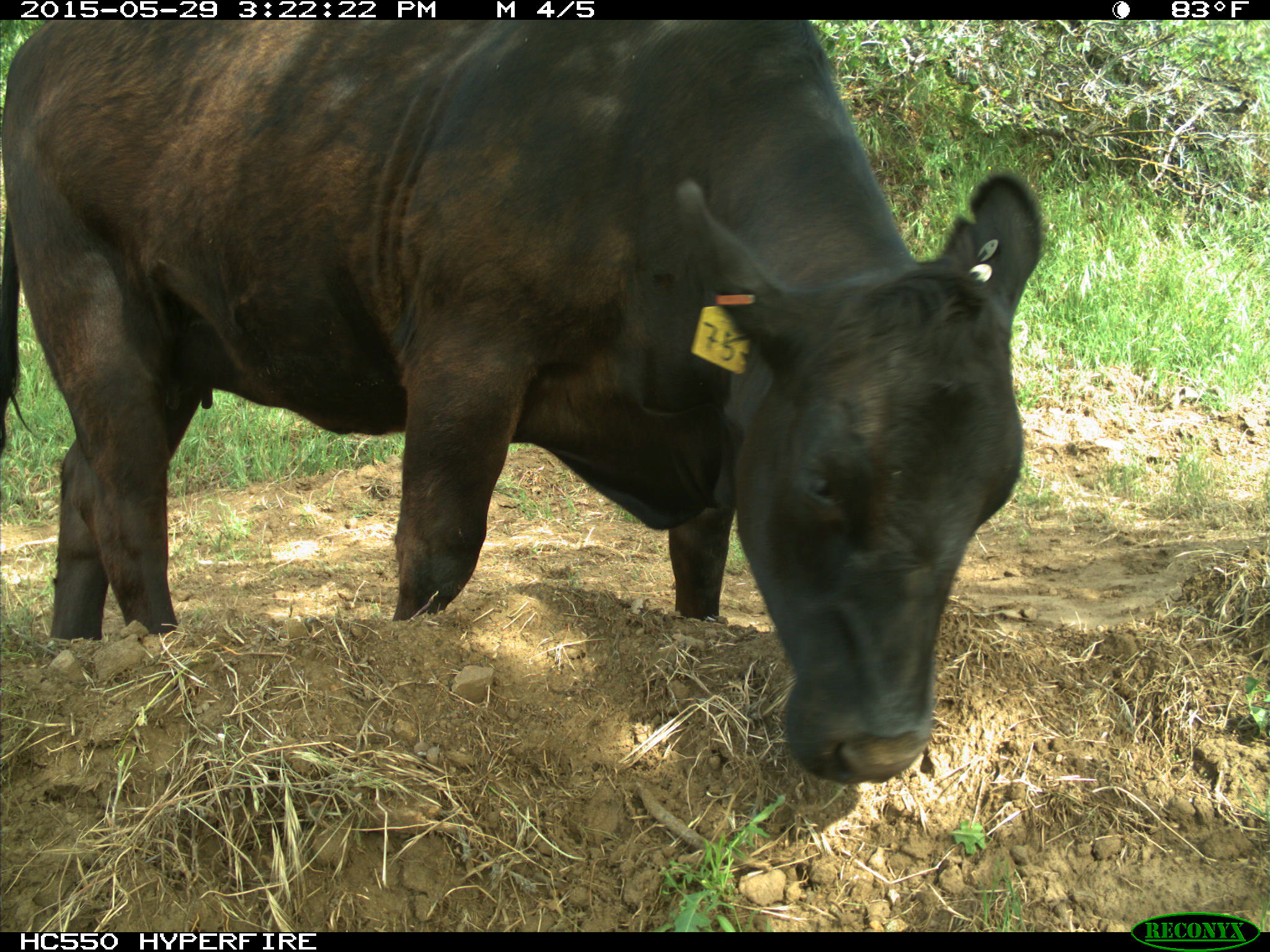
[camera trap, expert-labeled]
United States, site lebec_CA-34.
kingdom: Animalia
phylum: Chordata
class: Mammalia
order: Artiodactyla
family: Bovidae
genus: Bos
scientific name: Bos taurus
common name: domestic cow